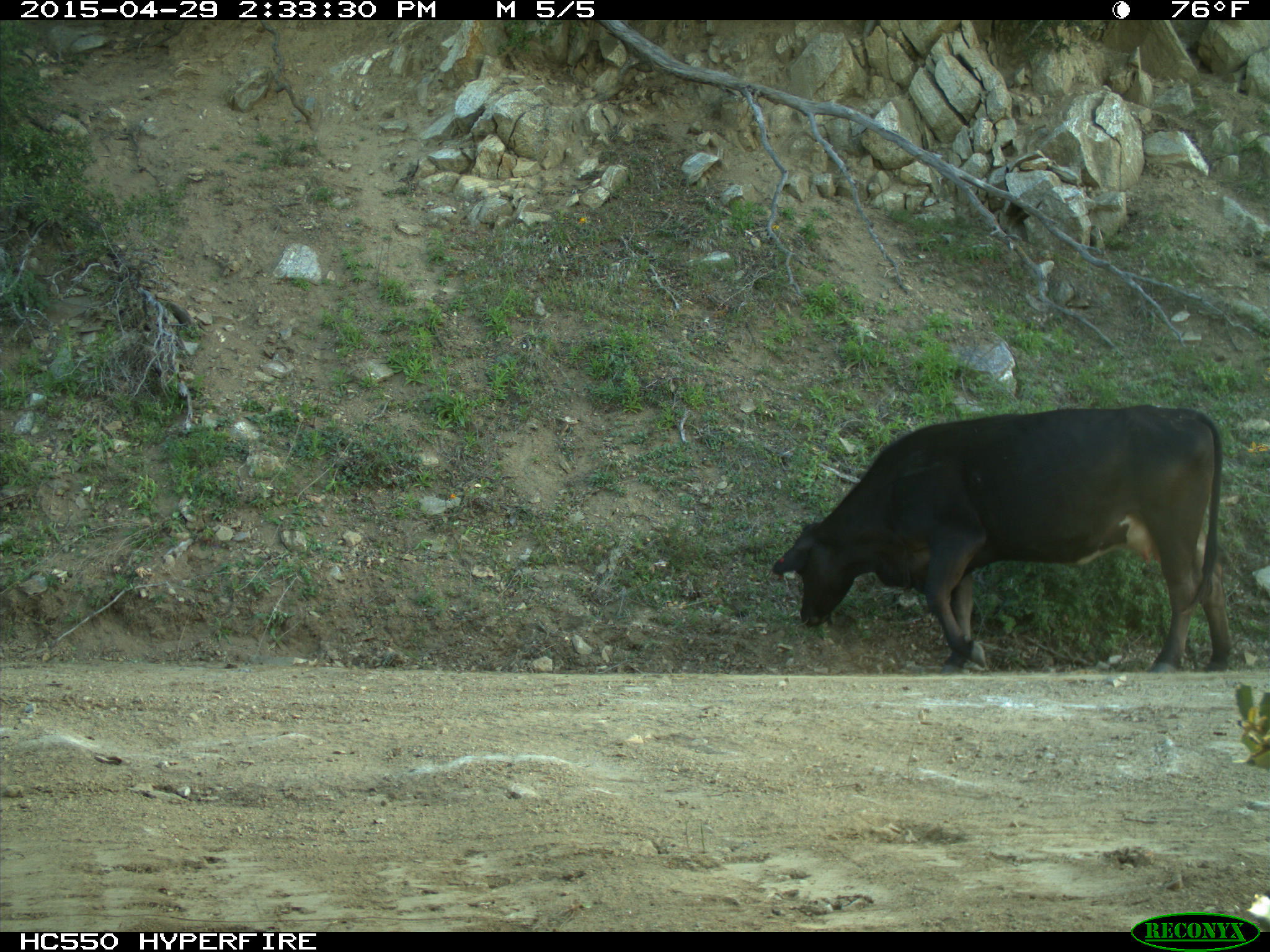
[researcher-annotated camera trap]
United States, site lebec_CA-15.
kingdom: Animalia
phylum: Chordata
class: Mammalia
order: Artiodactyla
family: Bovidae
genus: Bos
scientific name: Bos taurus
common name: domestic cow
Bos taurus (domestic cow).